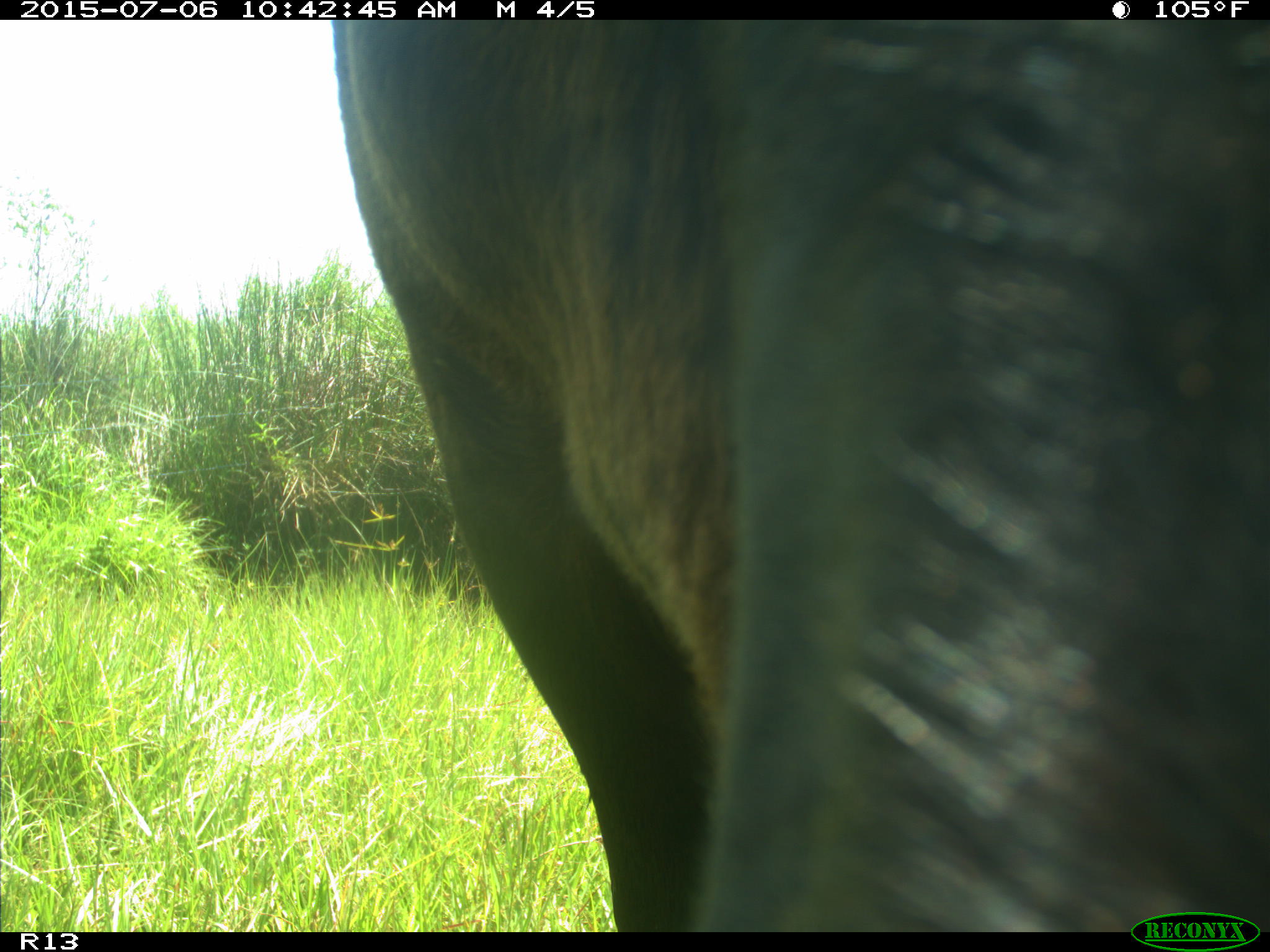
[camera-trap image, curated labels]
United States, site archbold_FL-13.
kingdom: Animalia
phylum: Chordata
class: Mammalia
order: Artiodactyla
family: Bovidae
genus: Bos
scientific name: Bos taurus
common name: domestic cow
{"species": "Bos taurus (domestic cow)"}